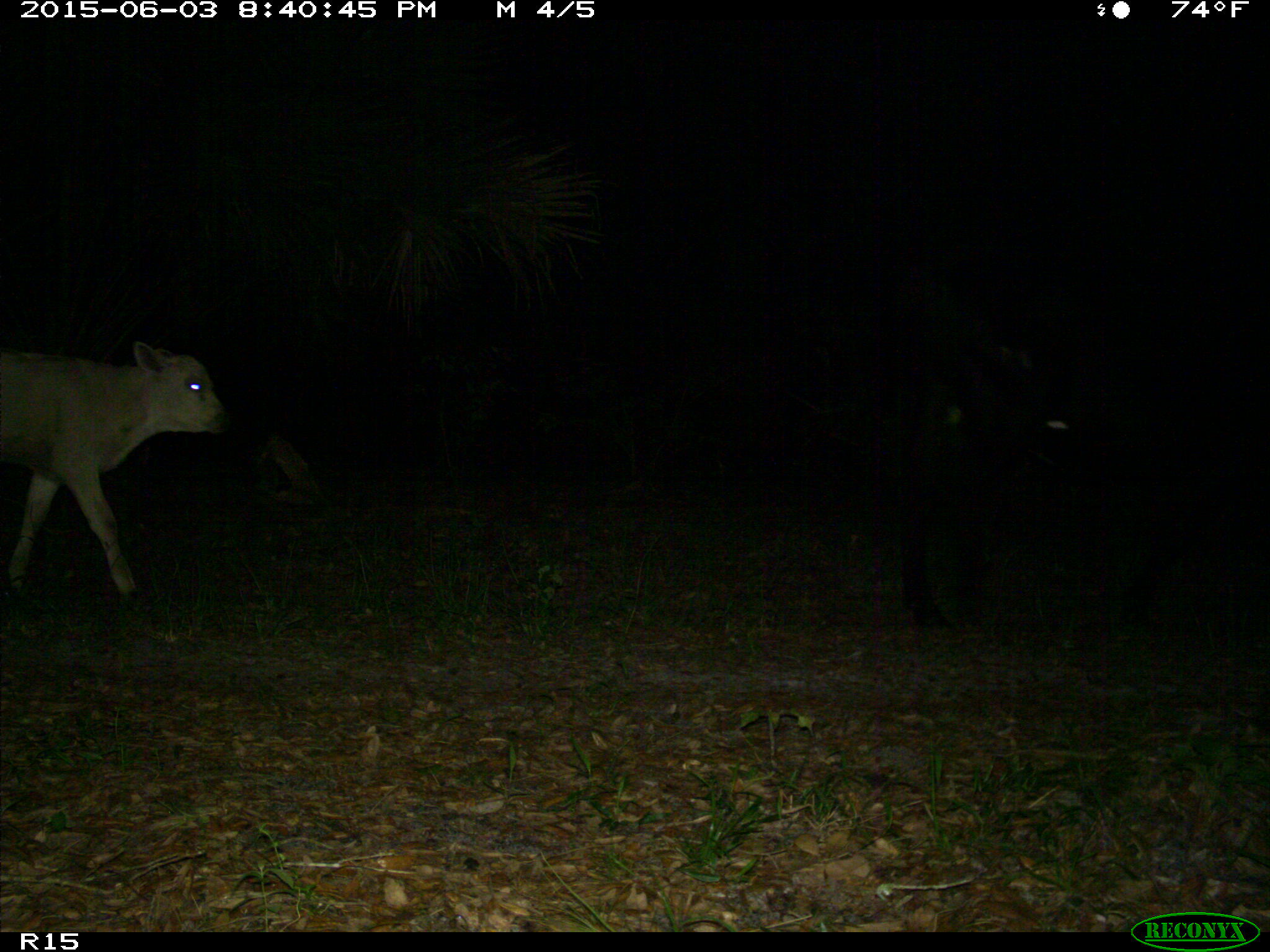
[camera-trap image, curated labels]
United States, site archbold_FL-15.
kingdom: Animalia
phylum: Chordata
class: Mammalia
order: Artiodactyla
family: Bovidae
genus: Bos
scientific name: Bos taurus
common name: domestic cow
Bos taurus (domestic cow).